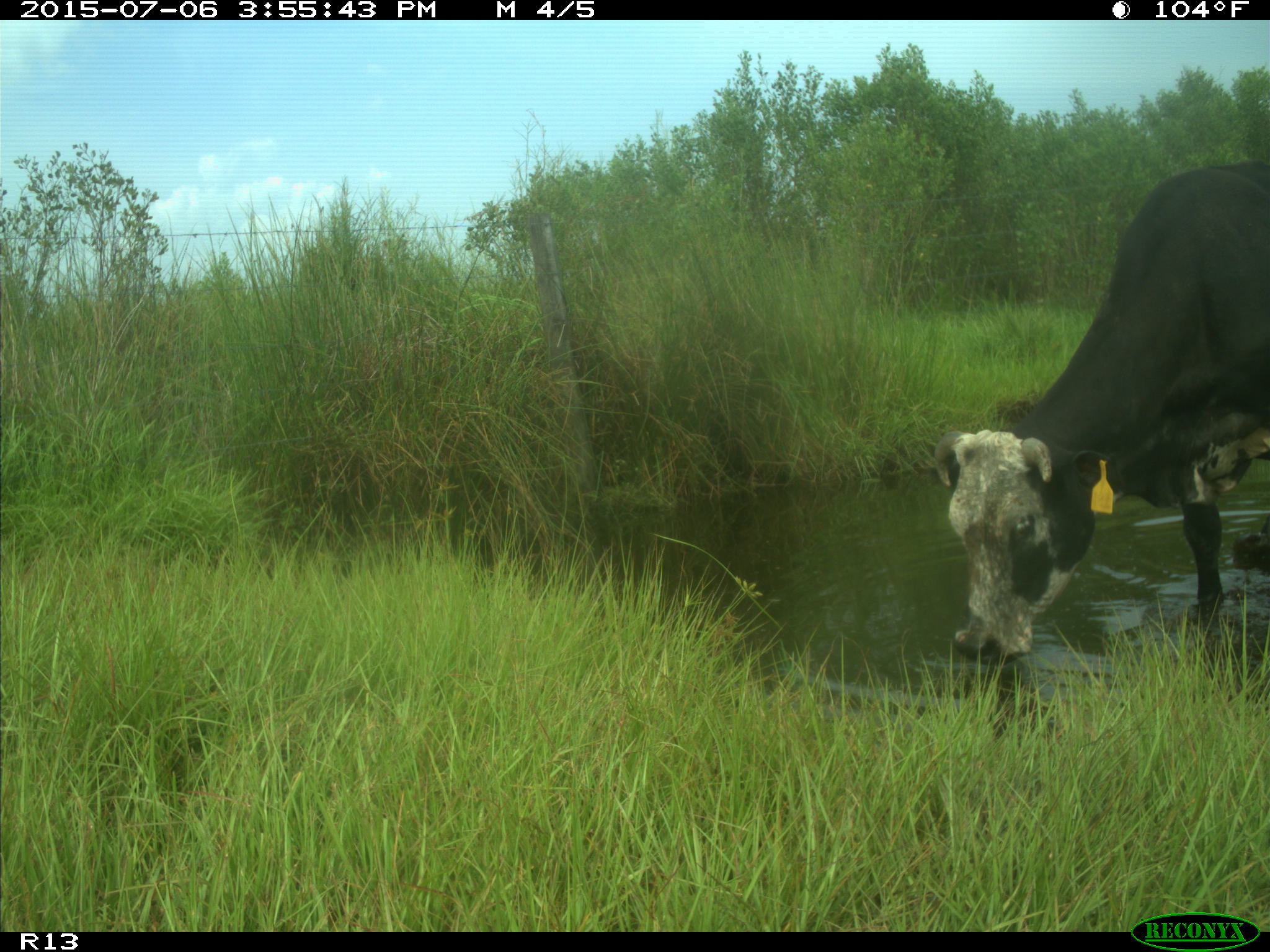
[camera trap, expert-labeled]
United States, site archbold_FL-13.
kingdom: Animalia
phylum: Chordata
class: Mammalia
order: Artiodactyla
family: Bovidae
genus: Bos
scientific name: Bos taurus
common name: domestic cow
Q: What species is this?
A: Bos taurus (domestic cow).